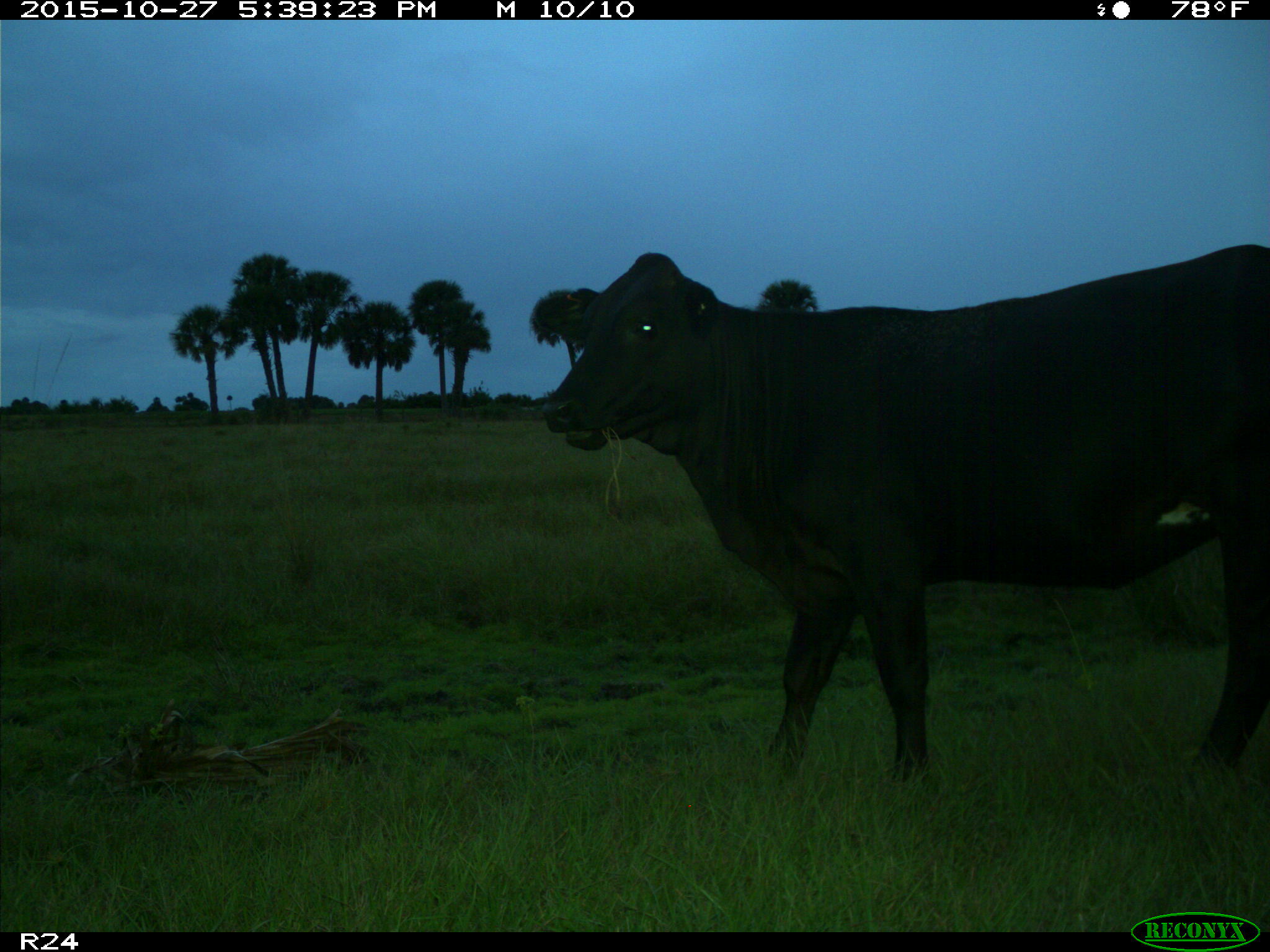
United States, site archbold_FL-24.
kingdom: Animalia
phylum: Chordata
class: Mammalia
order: Artiodactyla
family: Bovidae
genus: Bos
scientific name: Bos taurus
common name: domestic cow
Bos taurus (domestic cow).